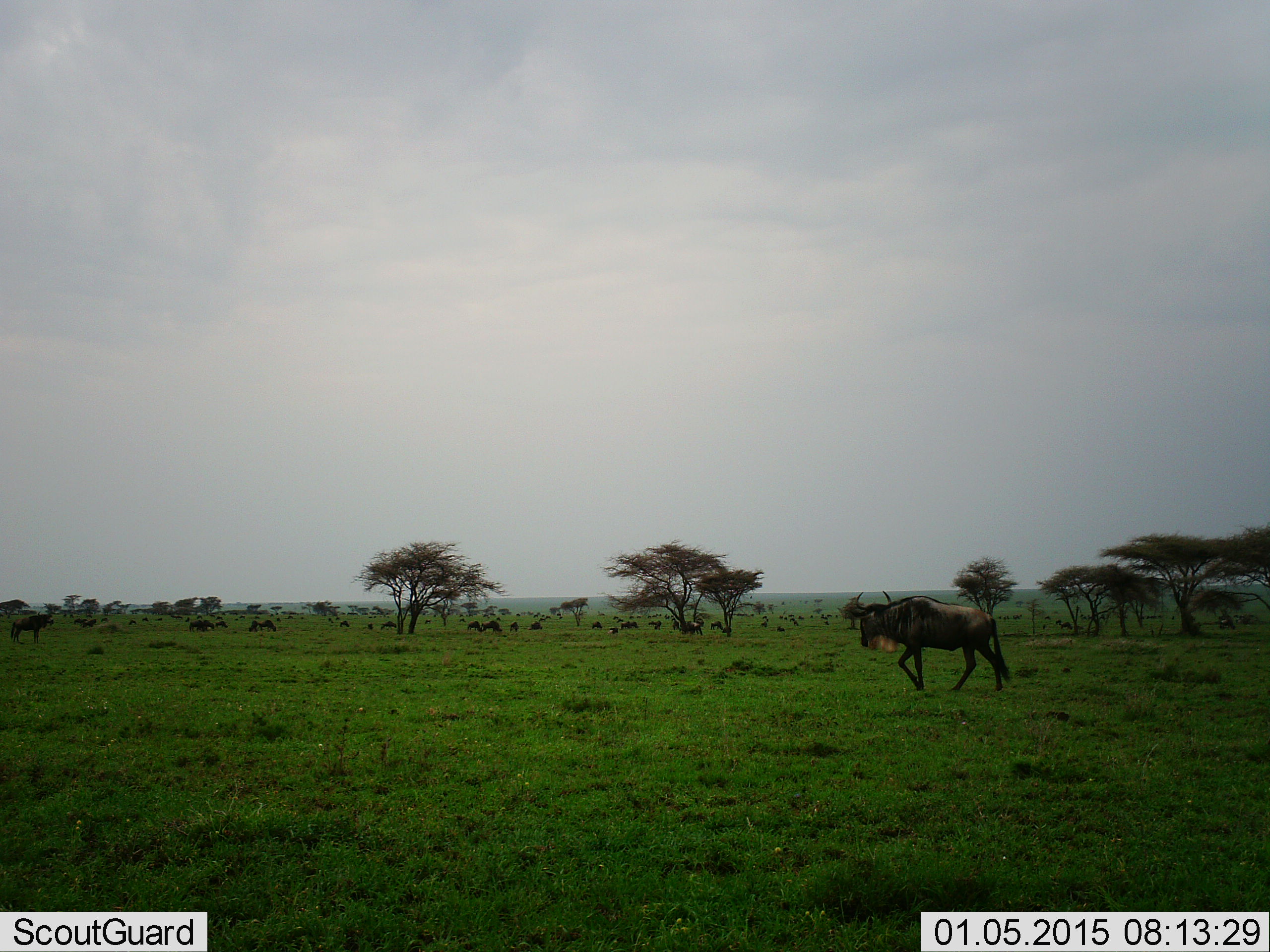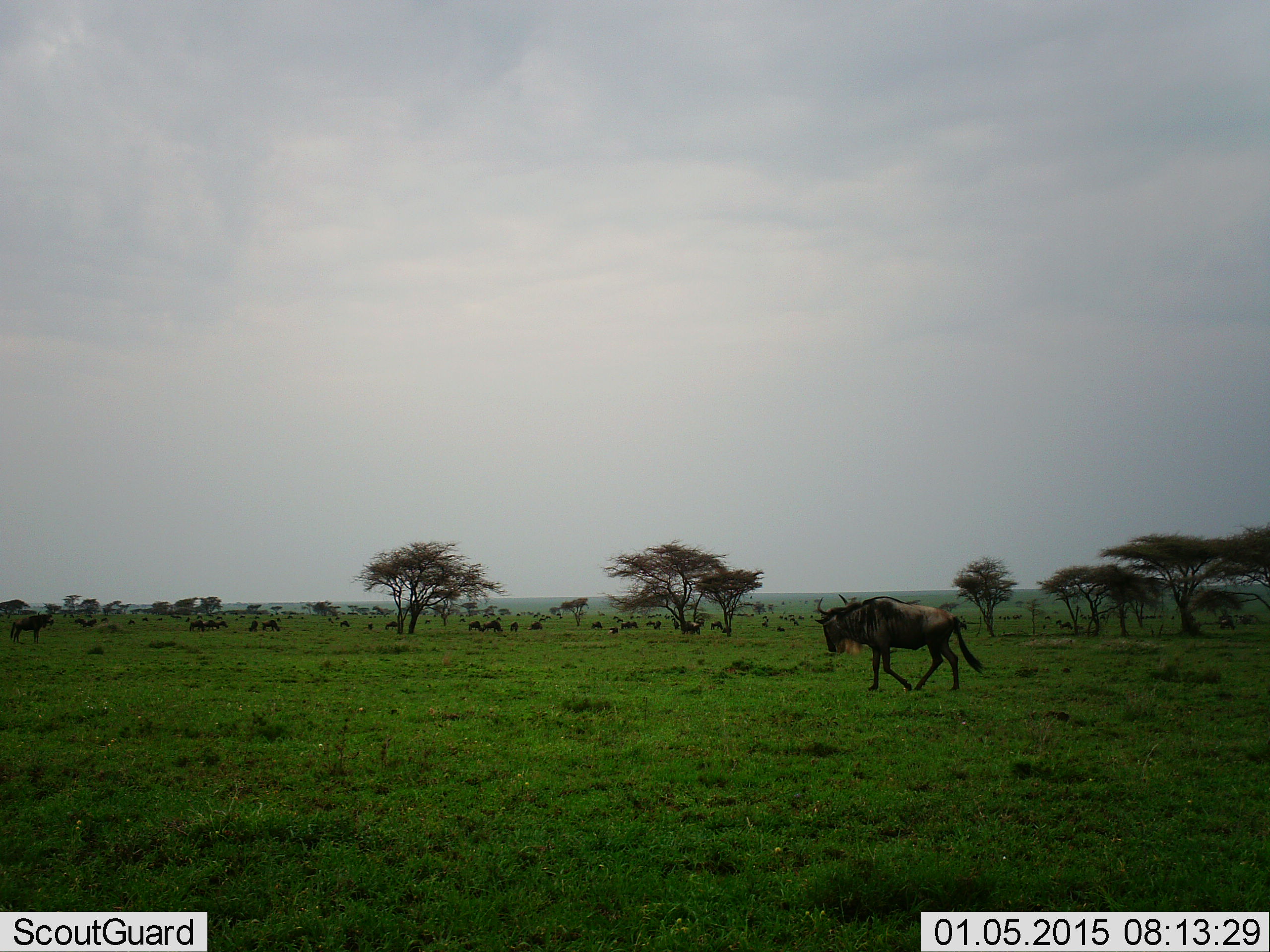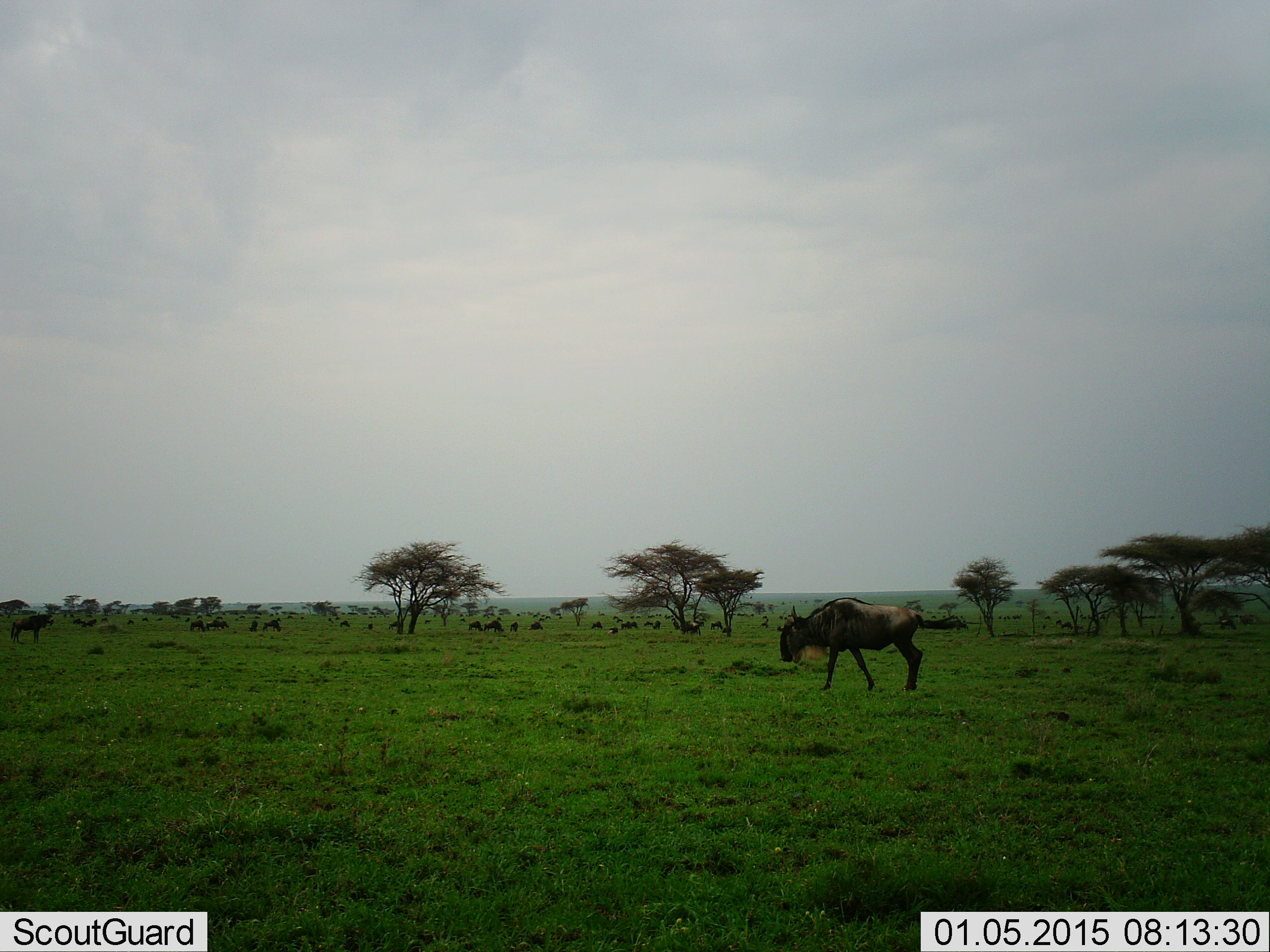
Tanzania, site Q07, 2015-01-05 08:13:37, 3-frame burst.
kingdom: Animalia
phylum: Chordata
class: Mammalia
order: Artiodactyla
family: Bovidae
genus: Connochaetes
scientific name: Connochaetes taurinus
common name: blue wildebeest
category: wildebeest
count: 11-50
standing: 50%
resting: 0%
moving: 100%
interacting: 0%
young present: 0%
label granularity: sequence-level